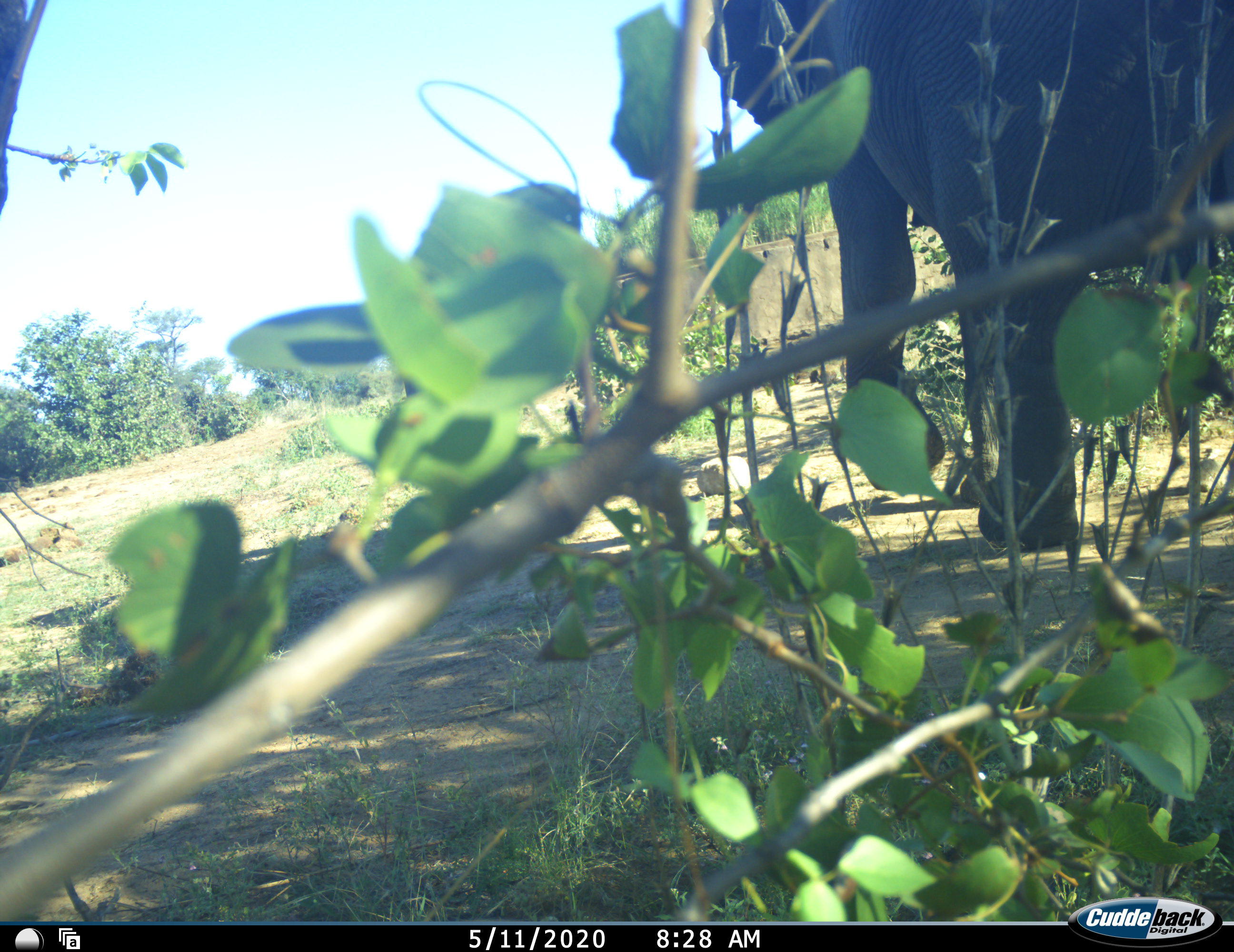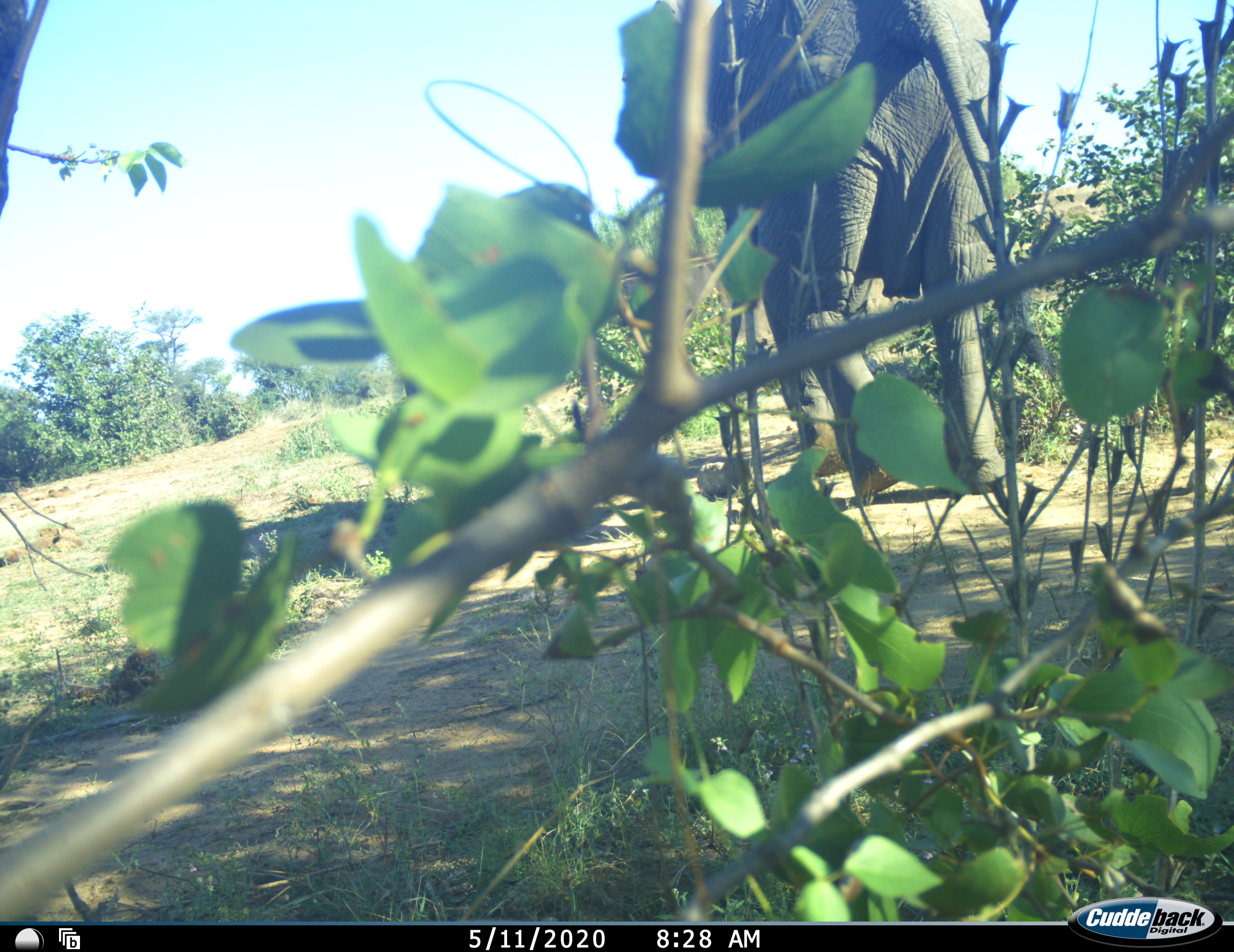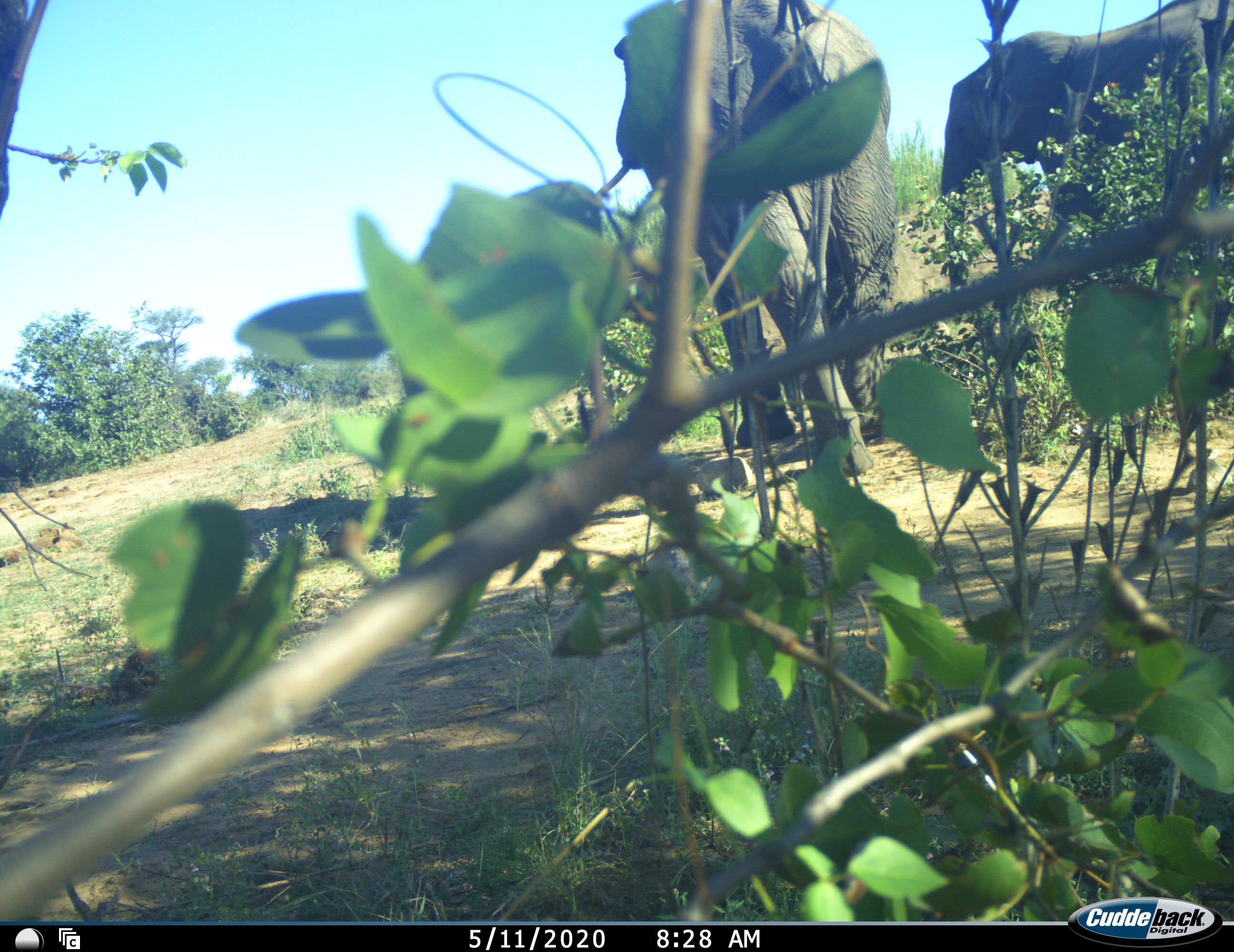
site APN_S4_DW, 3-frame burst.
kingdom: Animalia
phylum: Chordata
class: Mammalia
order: Proboscidea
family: Elephantidae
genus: Loxodonta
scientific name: Loxodonta africana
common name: african bush elephant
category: elephant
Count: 2.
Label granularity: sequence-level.